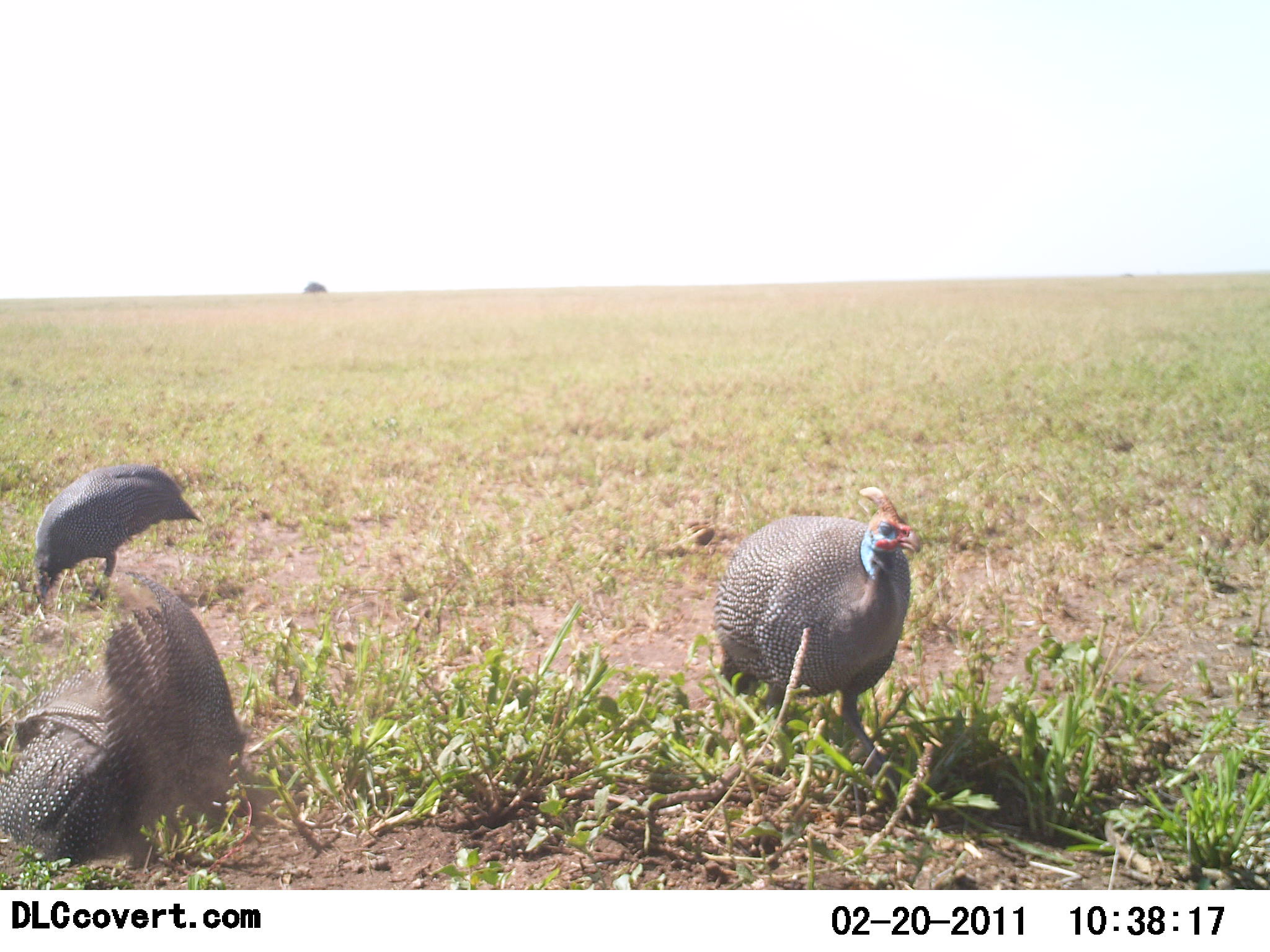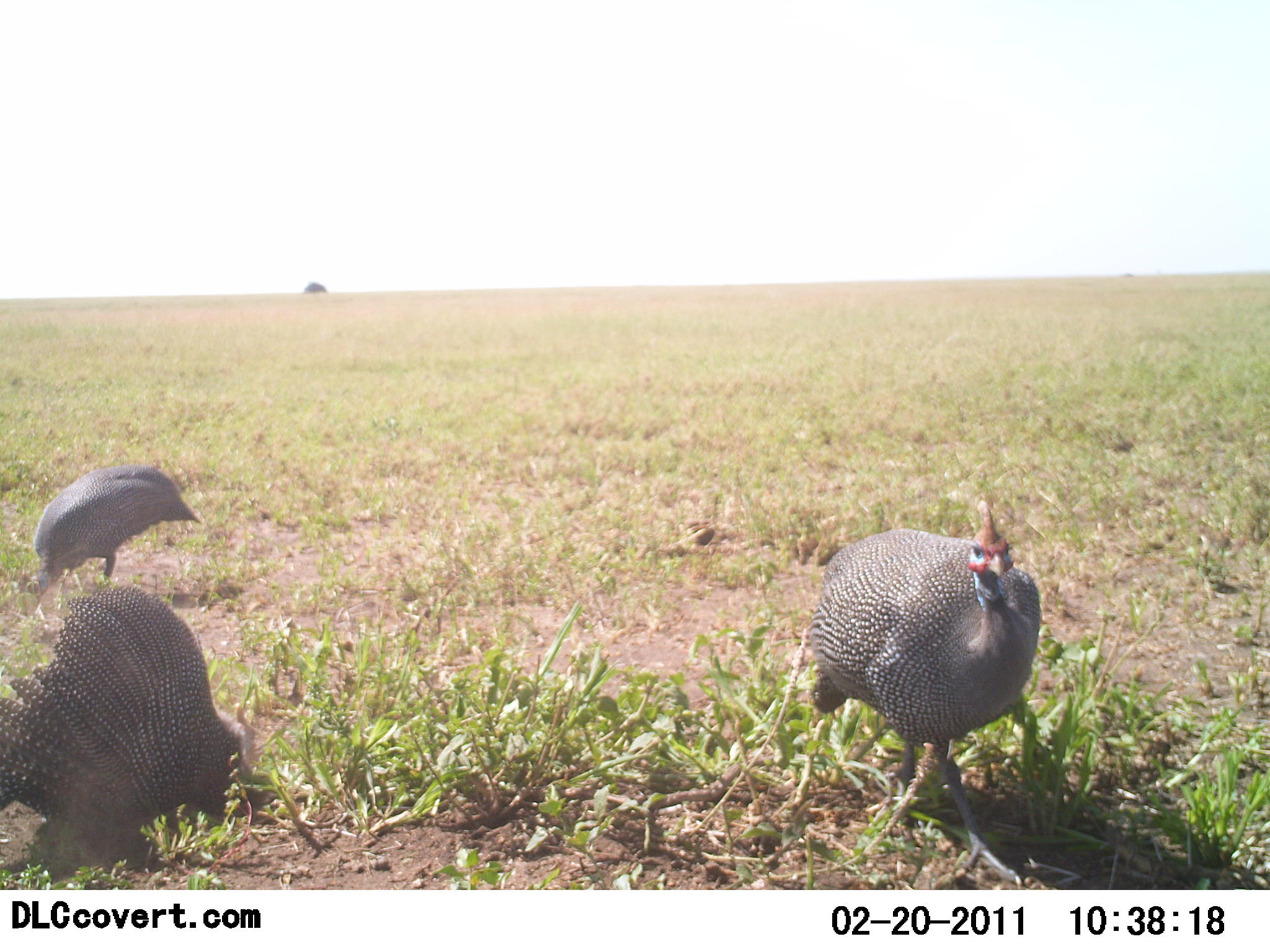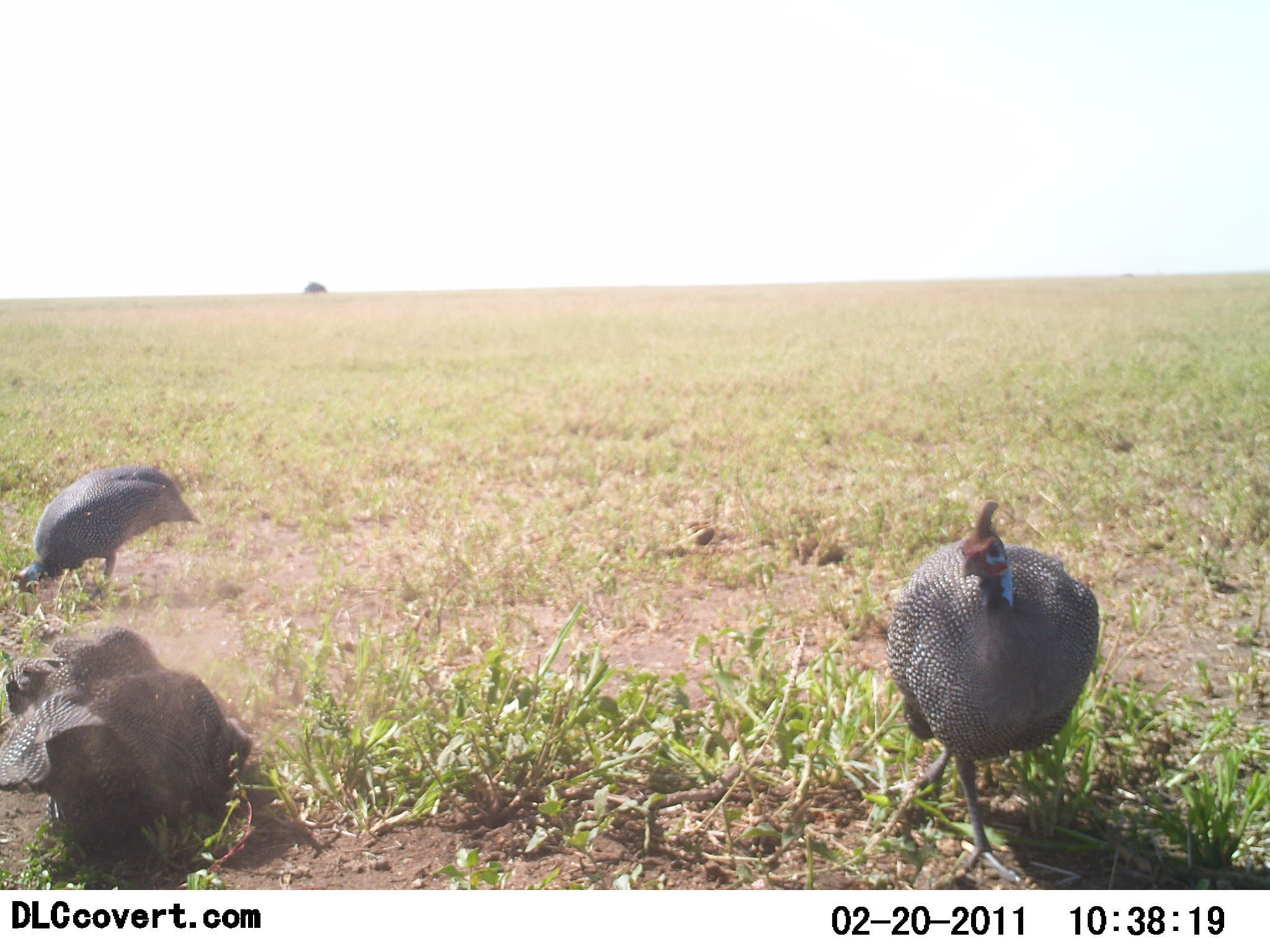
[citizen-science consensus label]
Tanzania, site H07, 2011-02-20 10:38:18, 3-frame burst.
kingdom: Animalia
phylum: Chordata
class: Aves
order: Galliformes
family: Numididae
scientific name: Numididae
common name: guinea fowl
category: guineafowl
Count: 3.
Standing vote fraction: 31%.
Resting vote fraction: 0%.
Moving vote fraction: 69%.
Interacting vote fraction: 0%.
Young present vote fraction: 0%.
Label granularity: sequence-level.